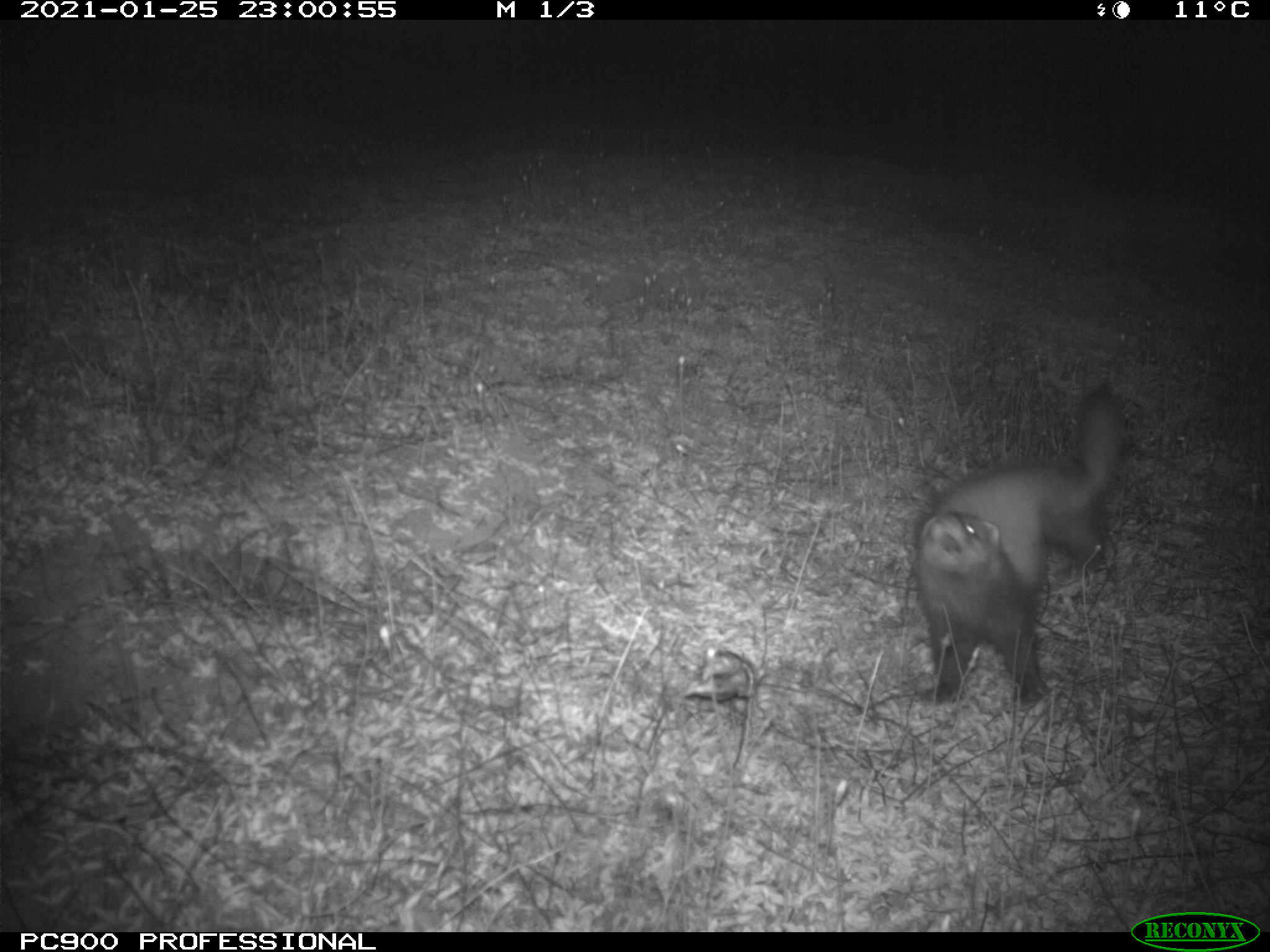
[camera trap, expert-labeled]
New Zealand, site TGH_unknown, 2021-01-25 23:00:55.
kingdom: Animalia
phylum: Chordata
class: Mammalia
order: Carnivora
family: Mustelidae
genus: Mustela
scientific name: Mustela furo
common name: ferret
Ferret (Mustela furo).